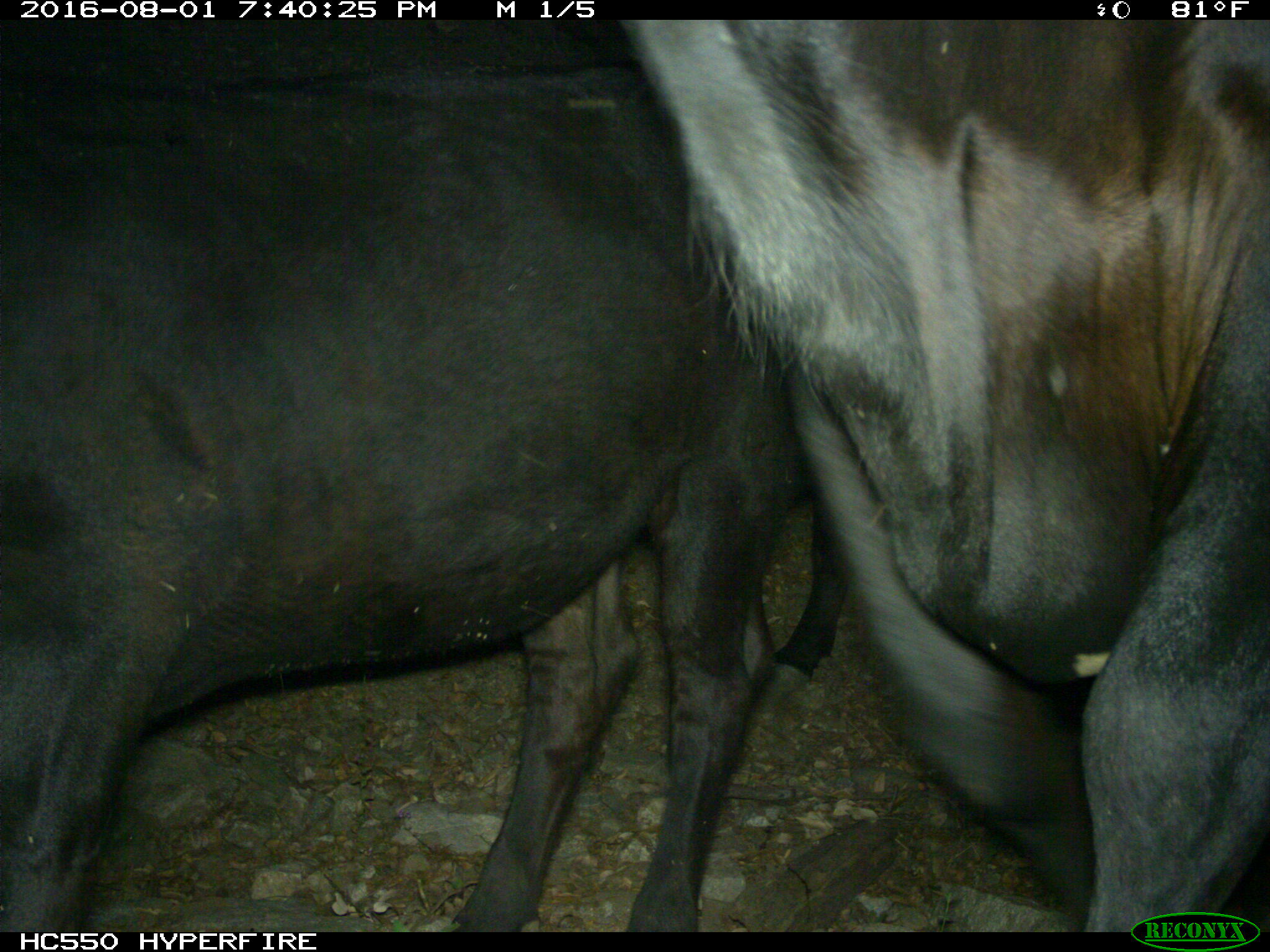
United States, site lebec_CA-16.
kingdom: Animalia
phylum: Chordata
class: Mammalia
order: Artiodactyla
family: Bovidae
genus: Bos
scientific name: Bos taurus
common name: domestic cow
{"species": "Bos taurus (domestic cow)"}